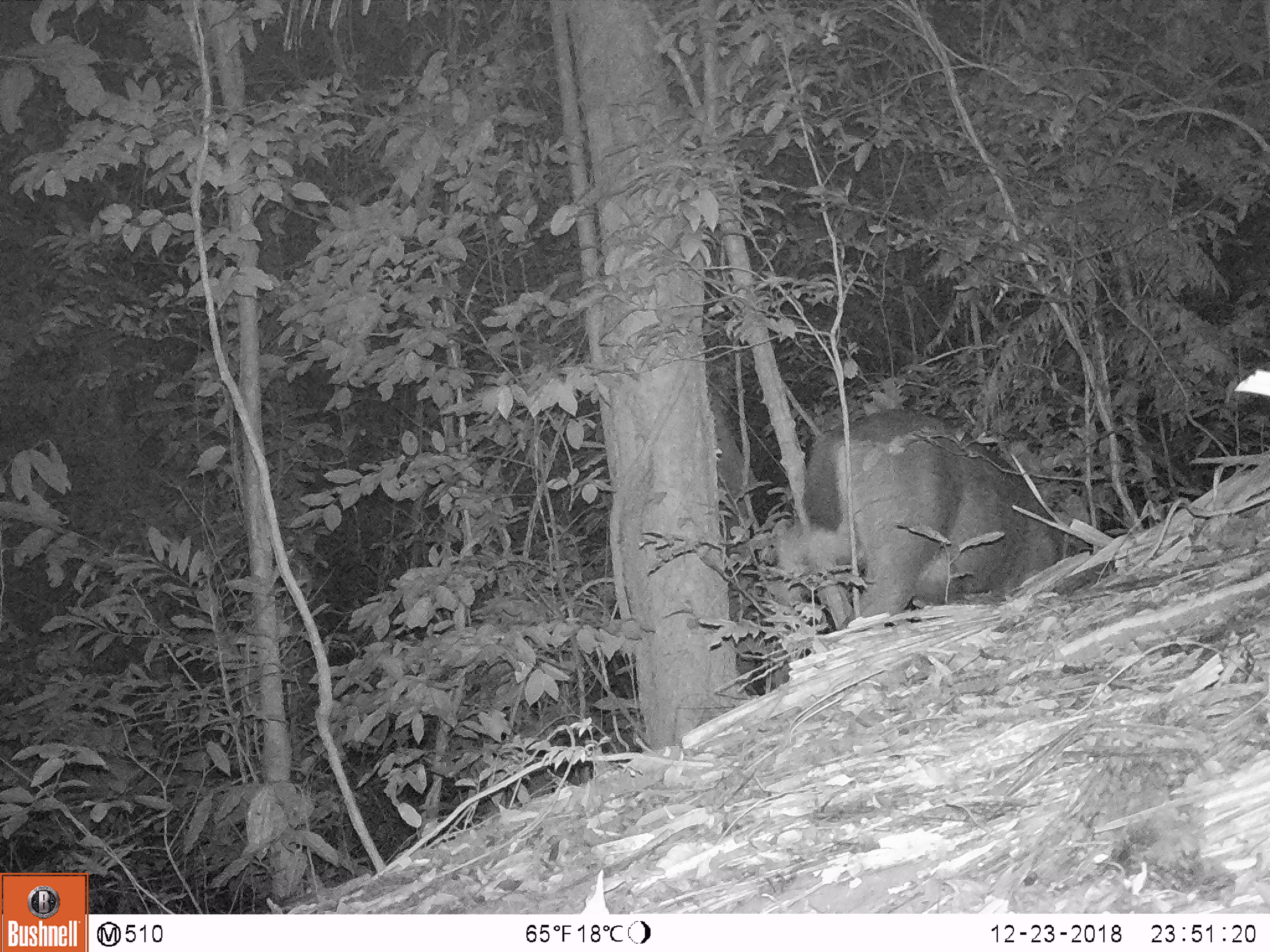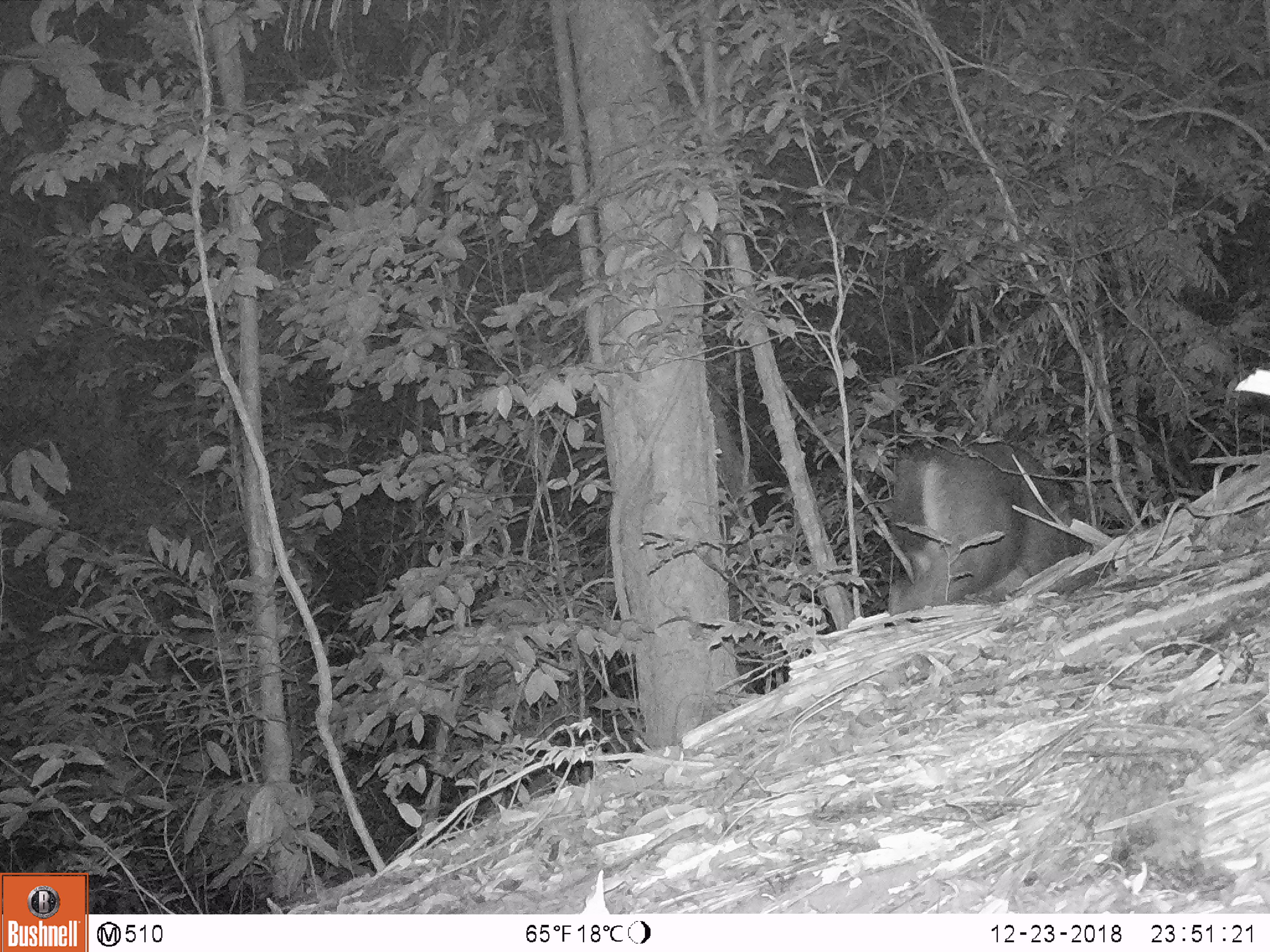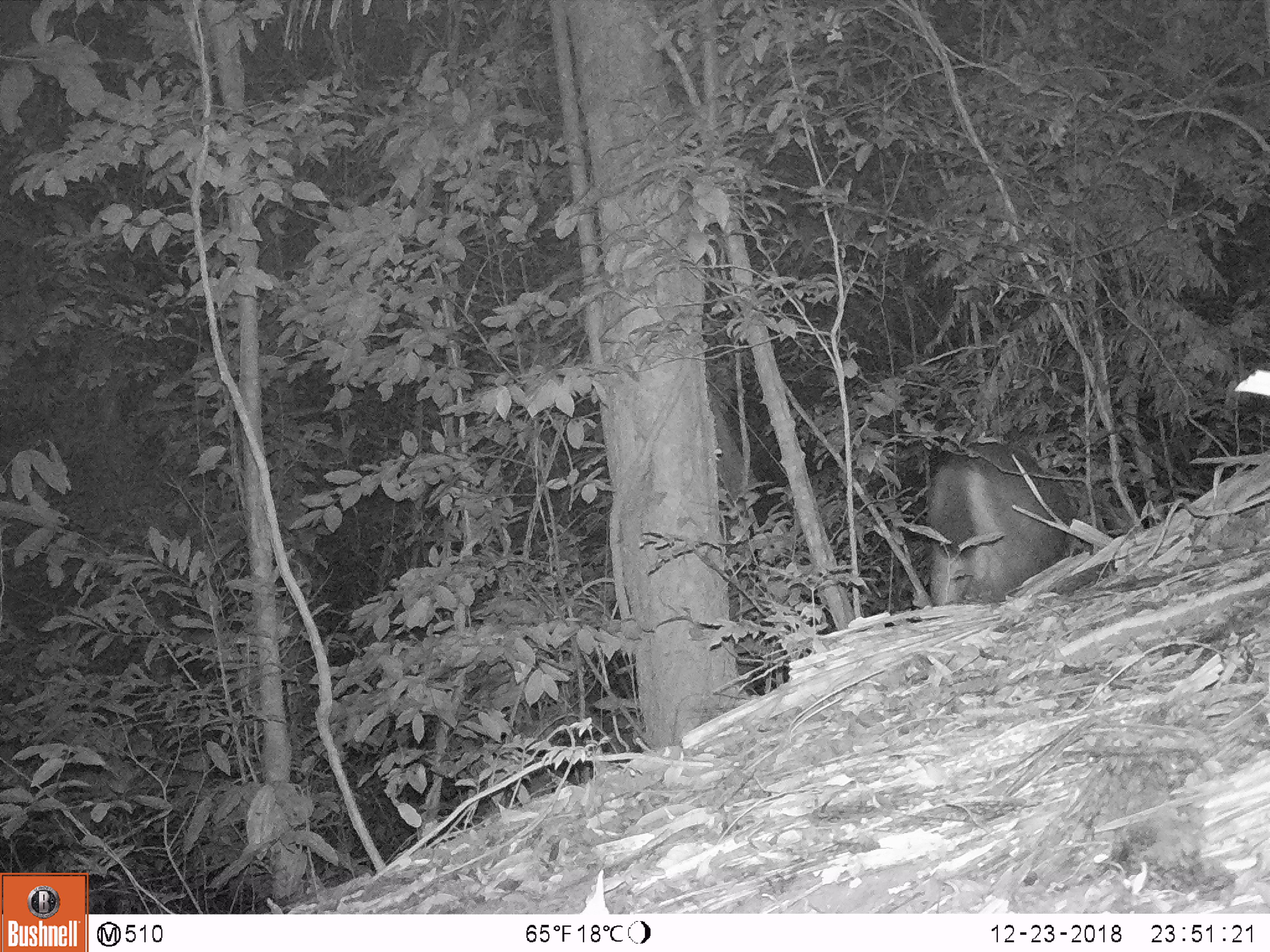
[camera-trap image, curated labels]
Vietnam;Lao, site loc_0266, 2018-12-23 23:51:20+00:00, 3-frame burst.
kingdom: Animalia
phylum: Chordata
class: Mammalia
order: Artiodactyla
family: Cervidae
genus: Rusa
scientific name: Rusa unicolor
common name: sambar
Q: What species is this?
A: Sambar (Rusa unicolor).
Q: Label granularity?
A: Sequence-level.